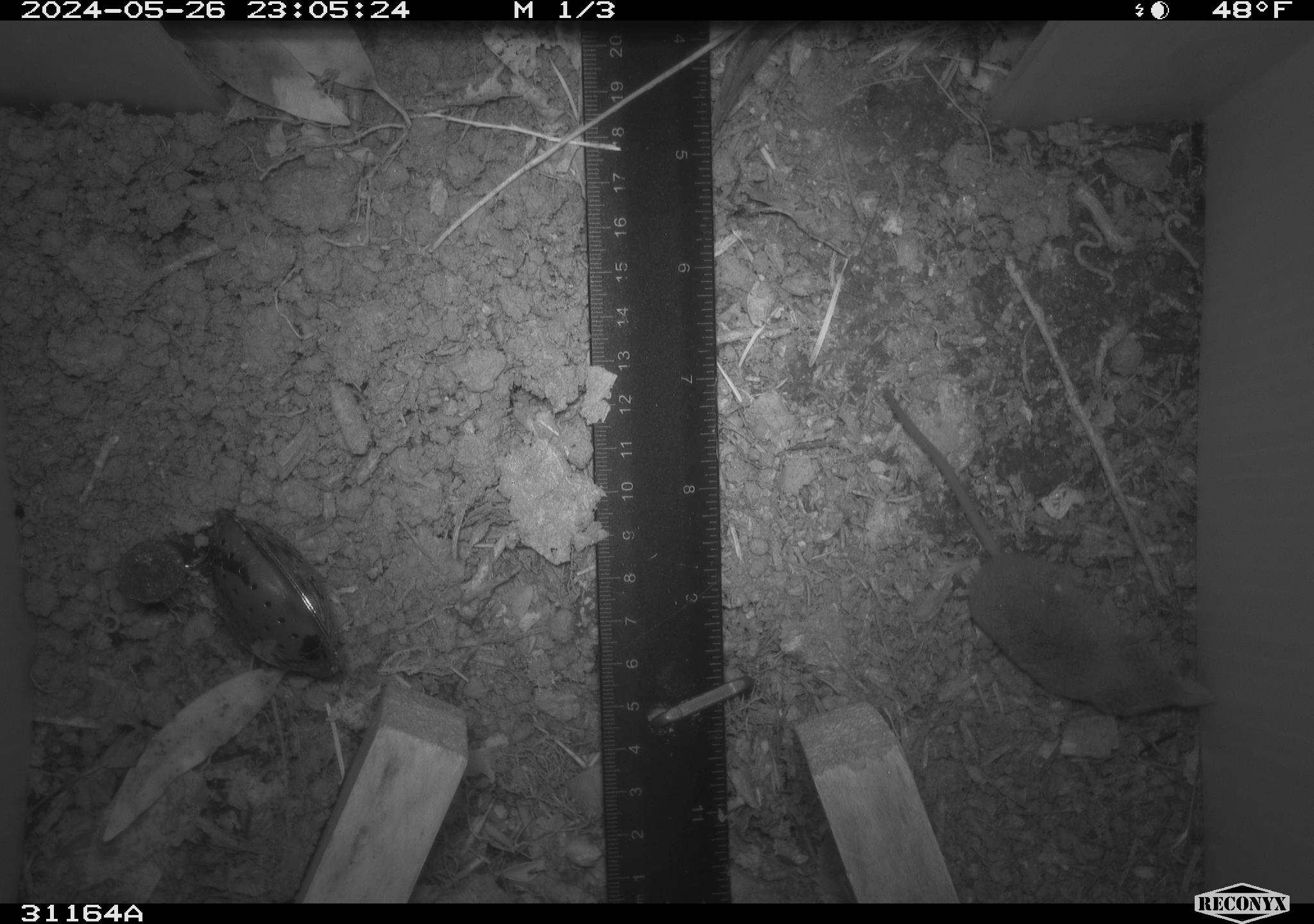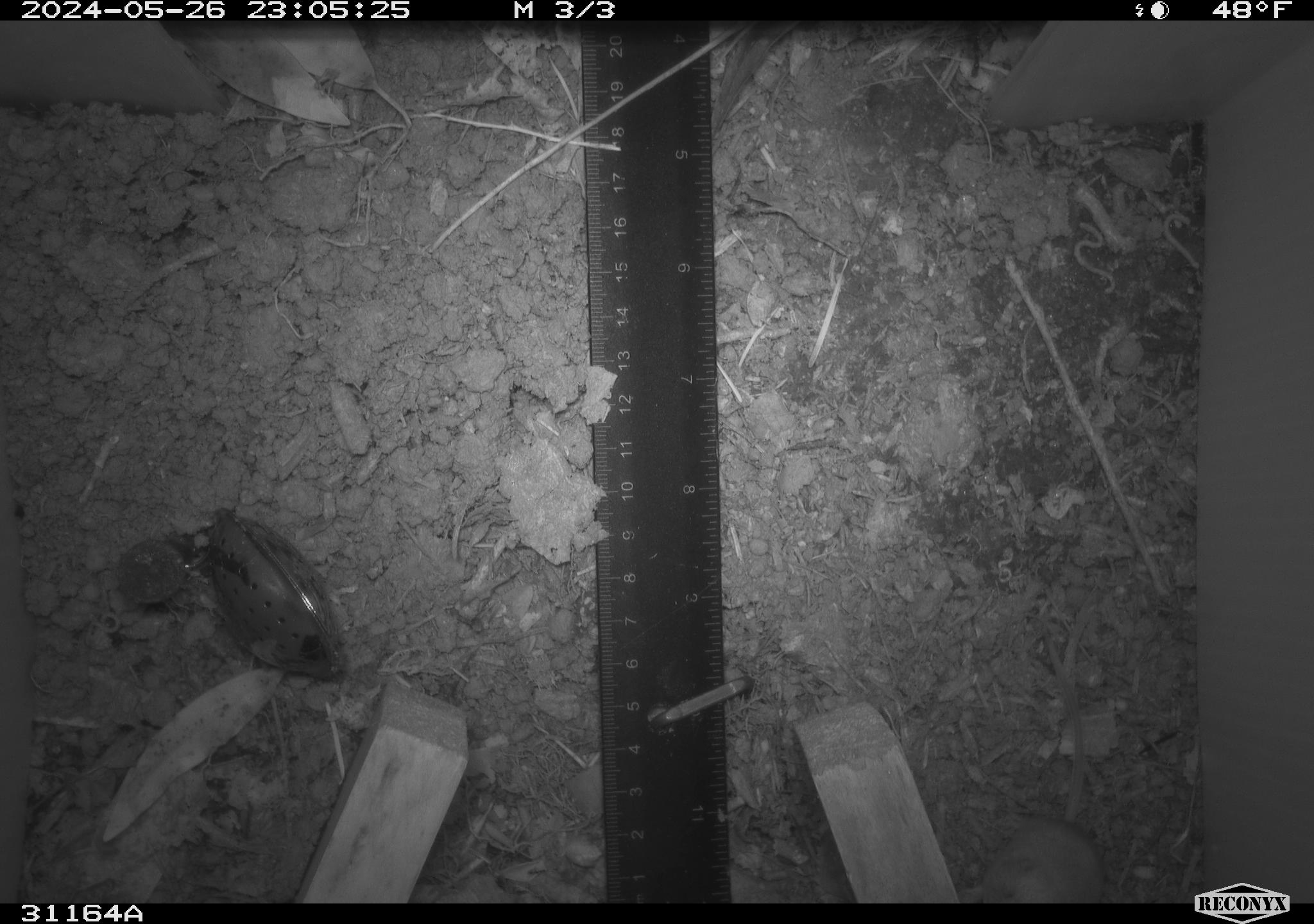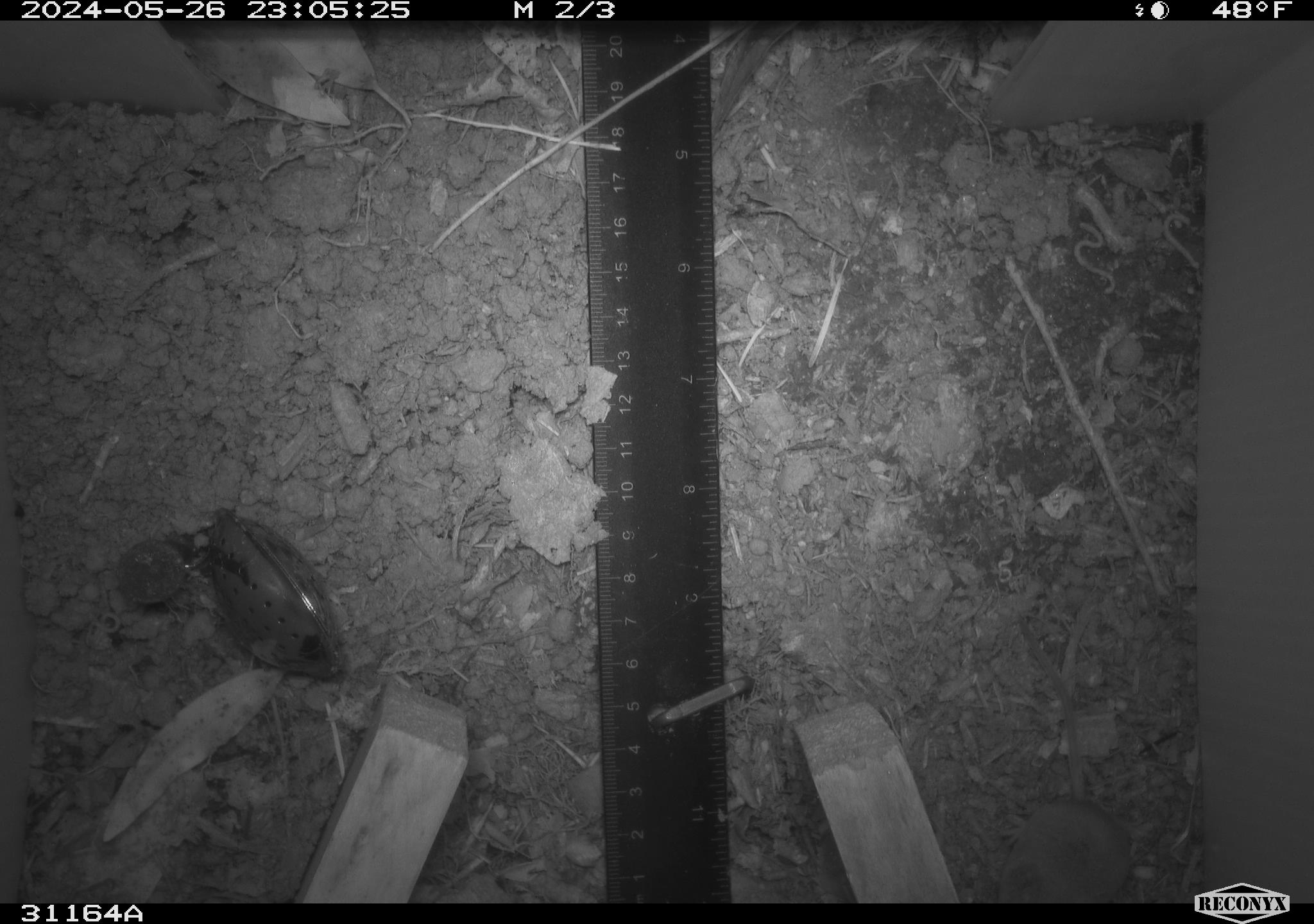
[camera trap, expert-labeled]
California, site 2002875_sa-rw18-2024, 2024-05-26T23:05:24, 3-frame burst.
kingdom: Animalia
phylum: Chordata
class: Mammalia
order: Eulipotyphla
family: Soricidae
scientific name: Soricidae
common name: shrews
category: soricidae family